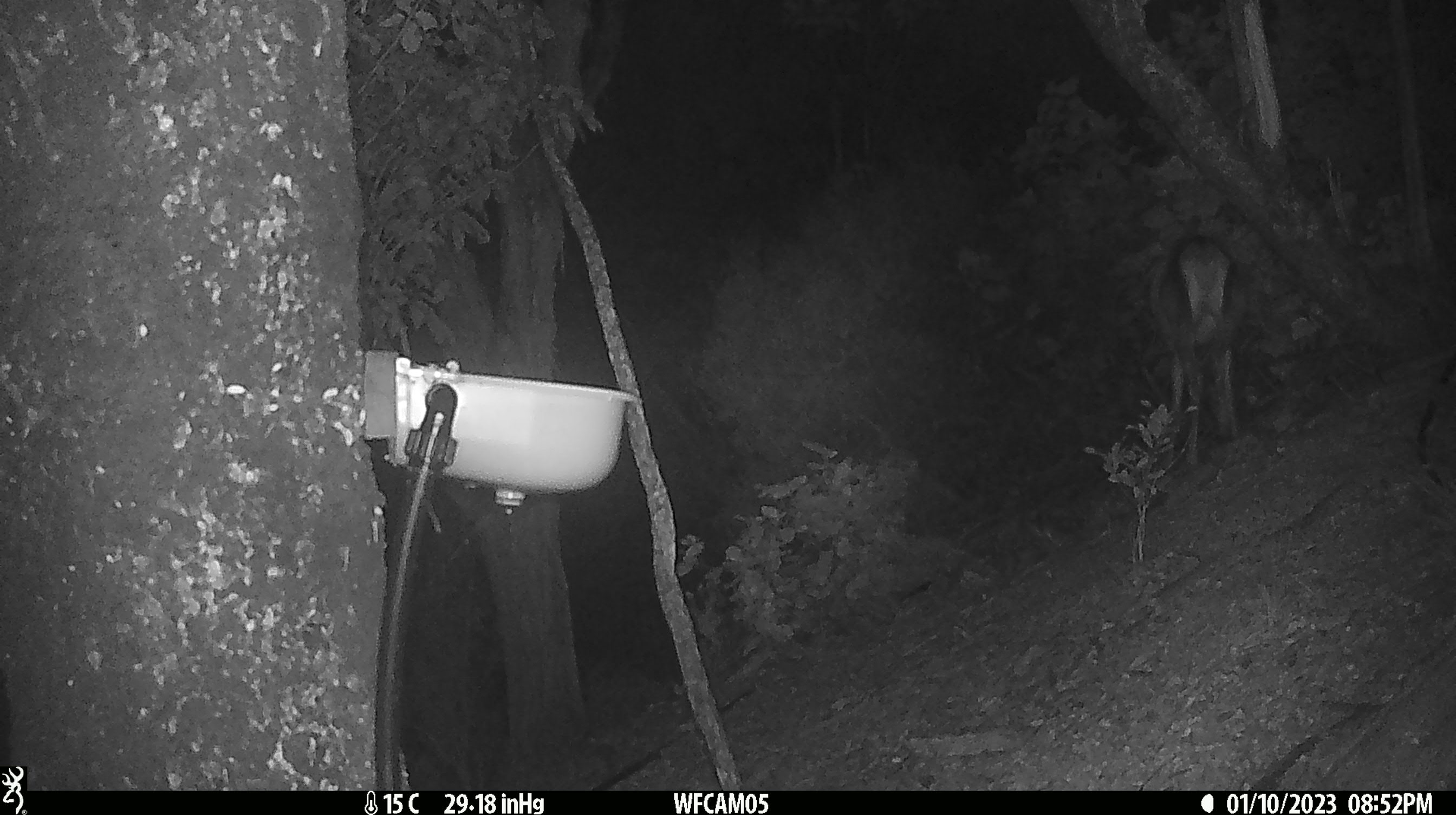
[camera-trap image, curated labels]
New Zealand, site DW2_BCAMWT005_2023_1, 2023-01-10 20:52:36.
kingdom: Animalia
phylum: Chordata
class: Mammalia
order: Artiodactyla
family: Cervidae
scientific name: Cervidae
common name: deer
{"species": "deer (Cervidae)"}